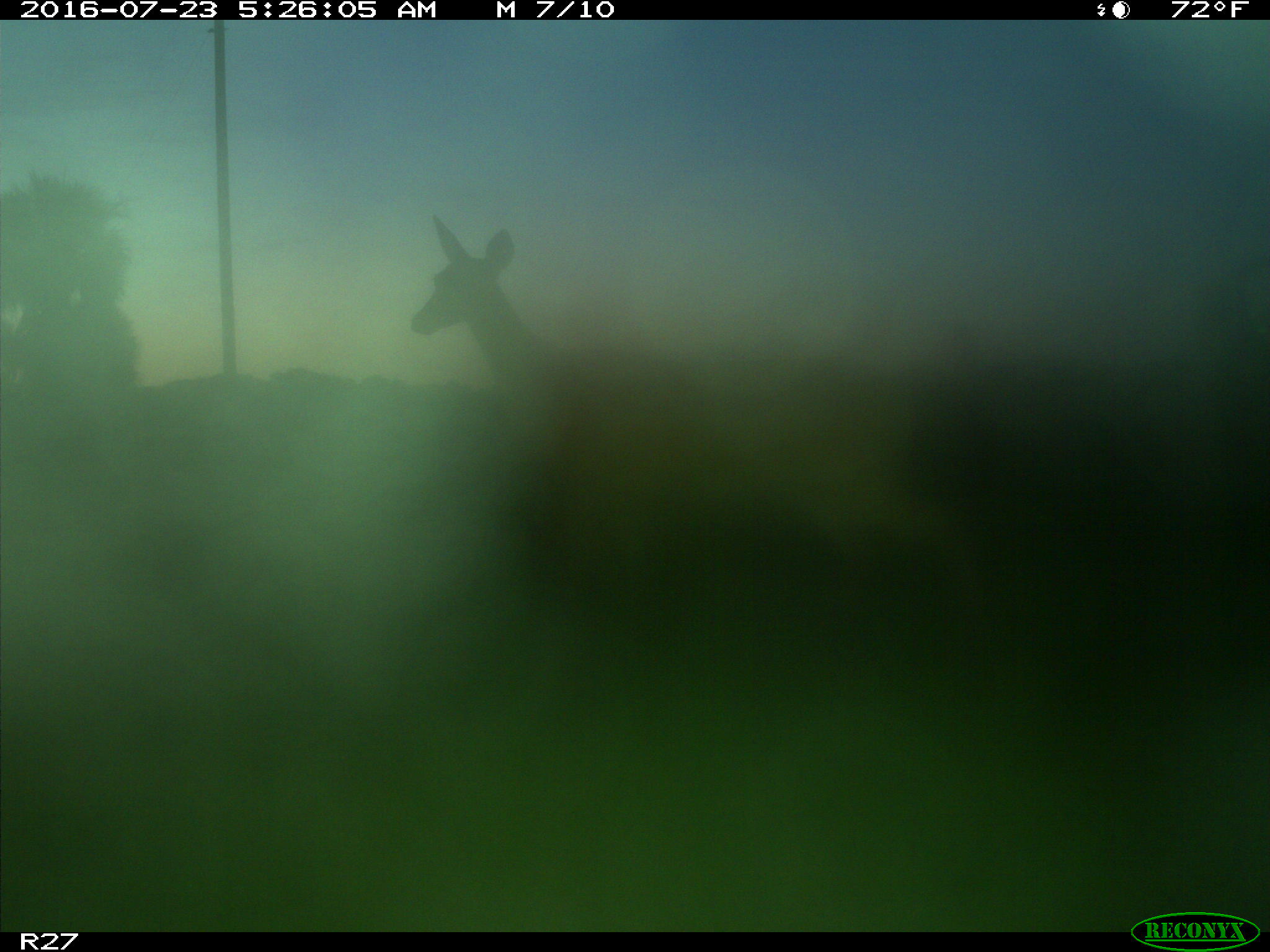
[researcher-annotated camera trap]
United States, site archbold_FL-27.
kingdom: Animalia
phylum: Chordata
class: Mammalia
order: Artiodactyla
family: Cervidae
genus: Odocoileus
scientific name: Odocoileus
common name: deer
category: unidentified deer